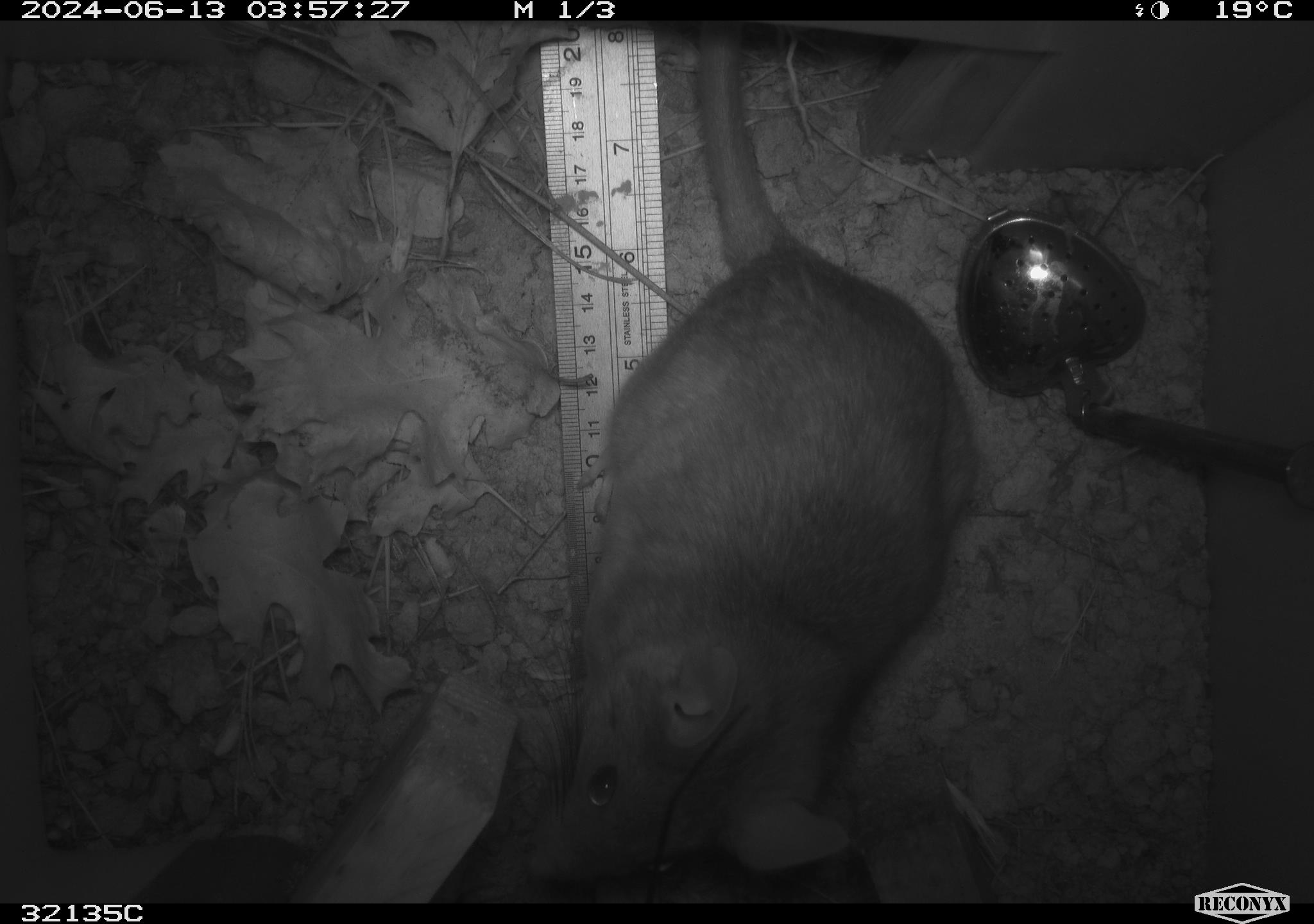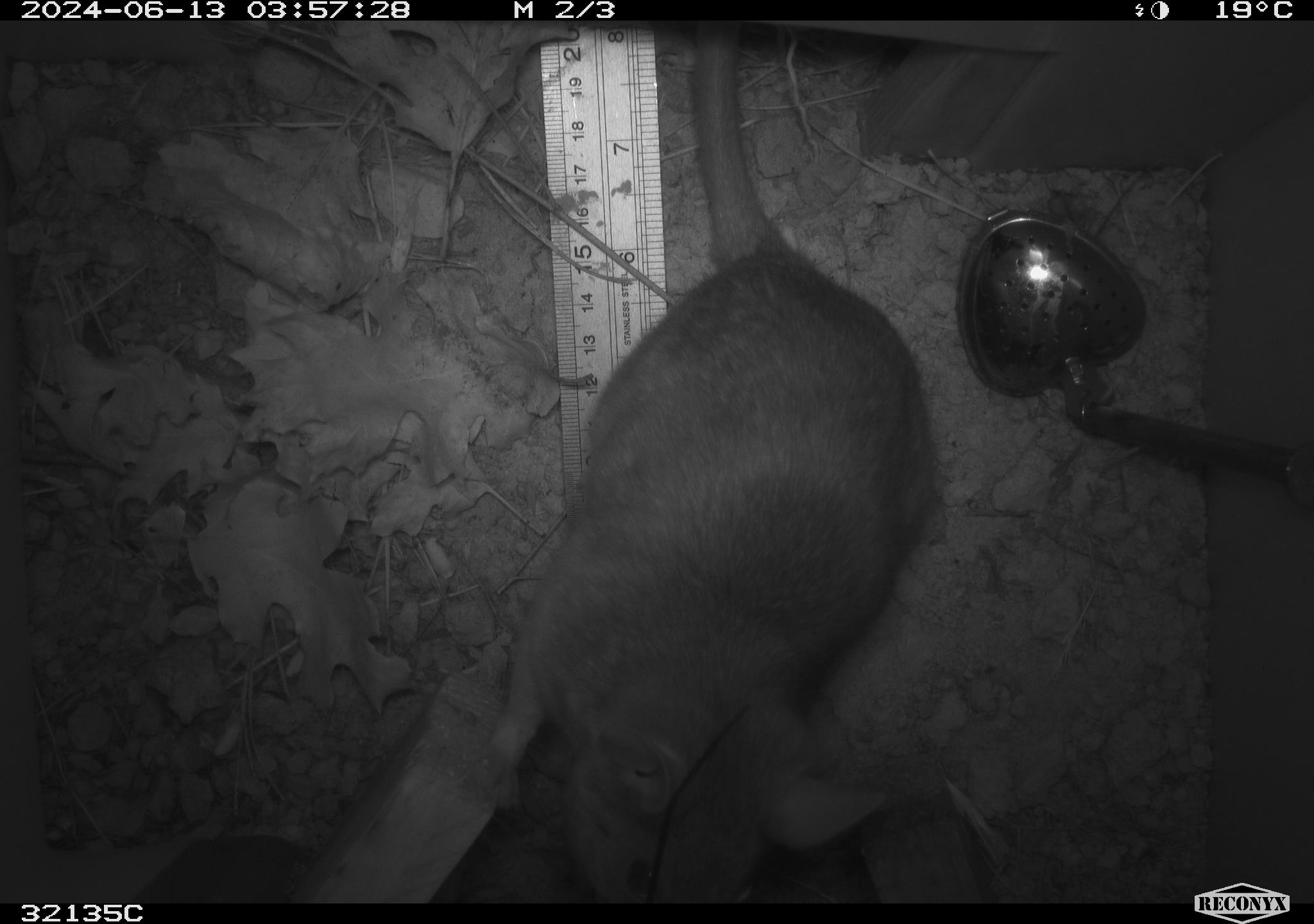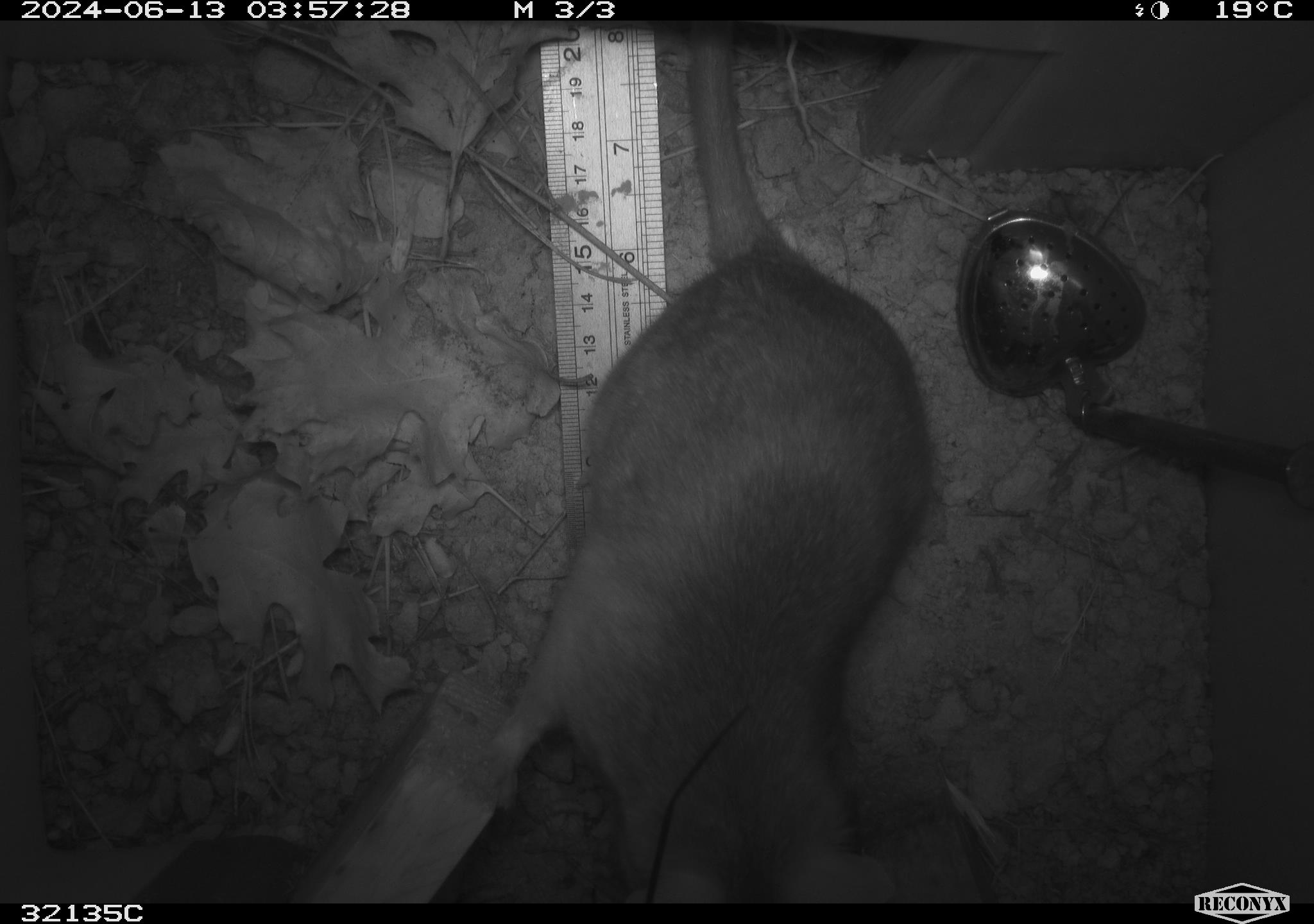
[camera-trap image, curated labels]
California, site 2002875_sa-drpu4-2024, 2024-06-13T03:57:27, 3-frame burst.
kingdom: Animalia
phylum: Chordata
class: Mammalia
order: Rodentia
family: Cricetidae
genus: Neotoma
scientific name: Neotoma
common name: pack rat or woodrat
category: neotoma species